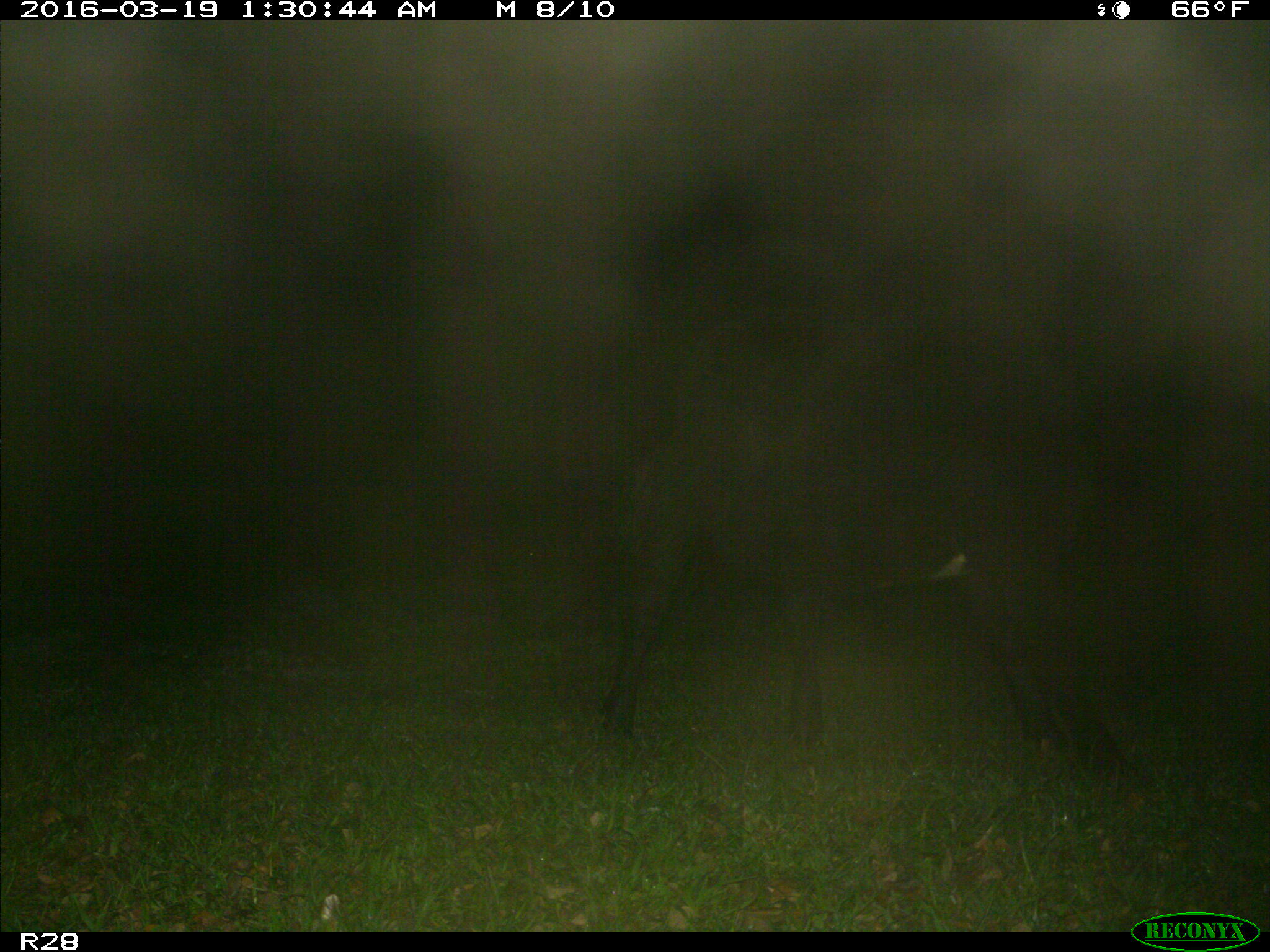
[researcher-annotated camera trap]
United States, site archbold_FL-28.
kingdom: Animalia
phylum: Chordata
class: Mammalia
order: Artiodactyla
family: Bovidae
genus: Bos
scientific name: Bos taurus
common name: domestic cow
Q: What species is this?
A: Bos taurus (domestic cow).